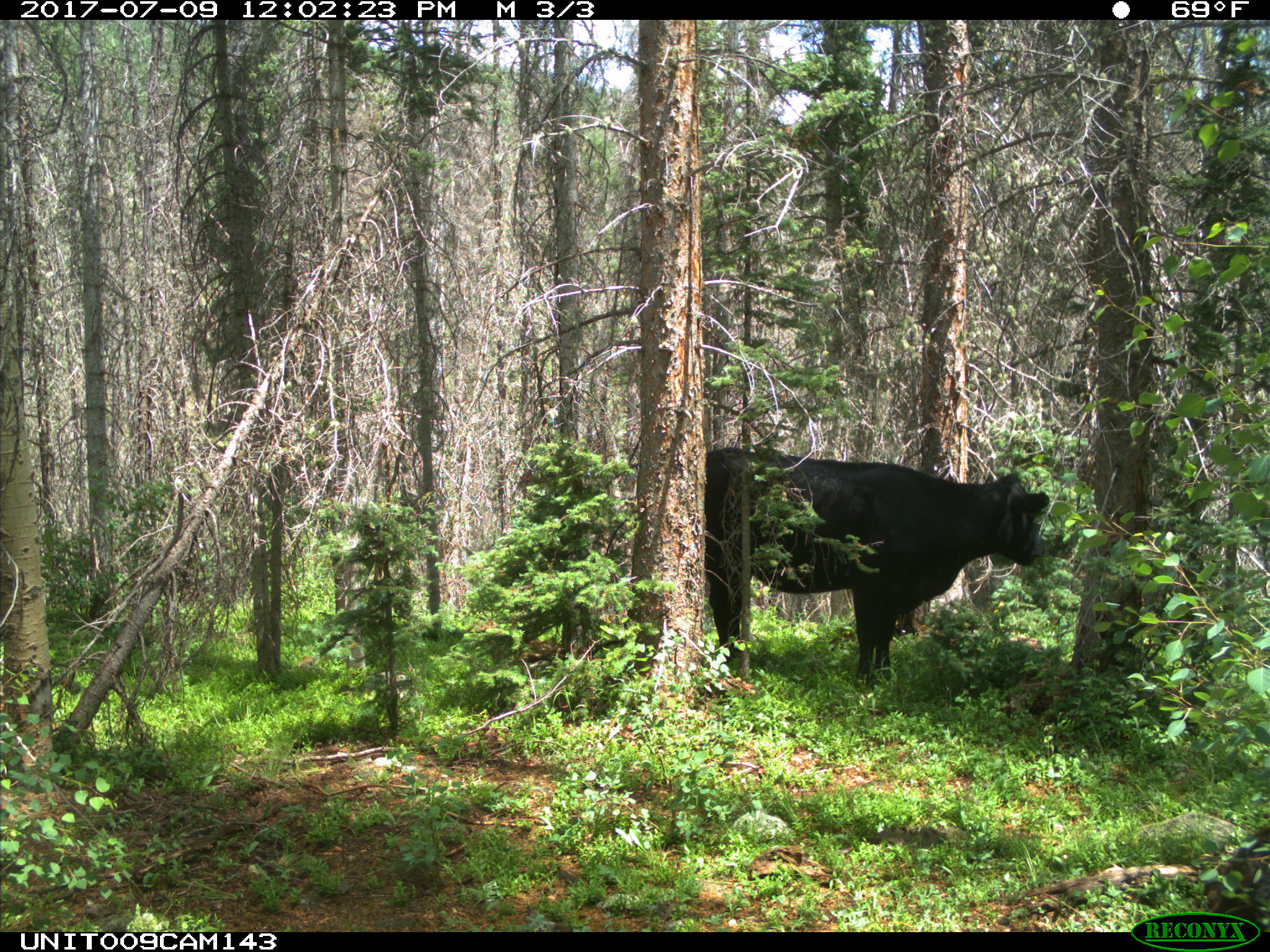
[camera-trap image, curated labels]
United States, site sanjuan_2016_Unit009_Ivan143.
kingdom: Animalia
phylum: Chordata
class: Mammalia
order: Artiodactyla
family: Bovidae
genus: Bos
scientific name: Bos taurus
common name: domestic cow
Bos taurus (domestic cow).